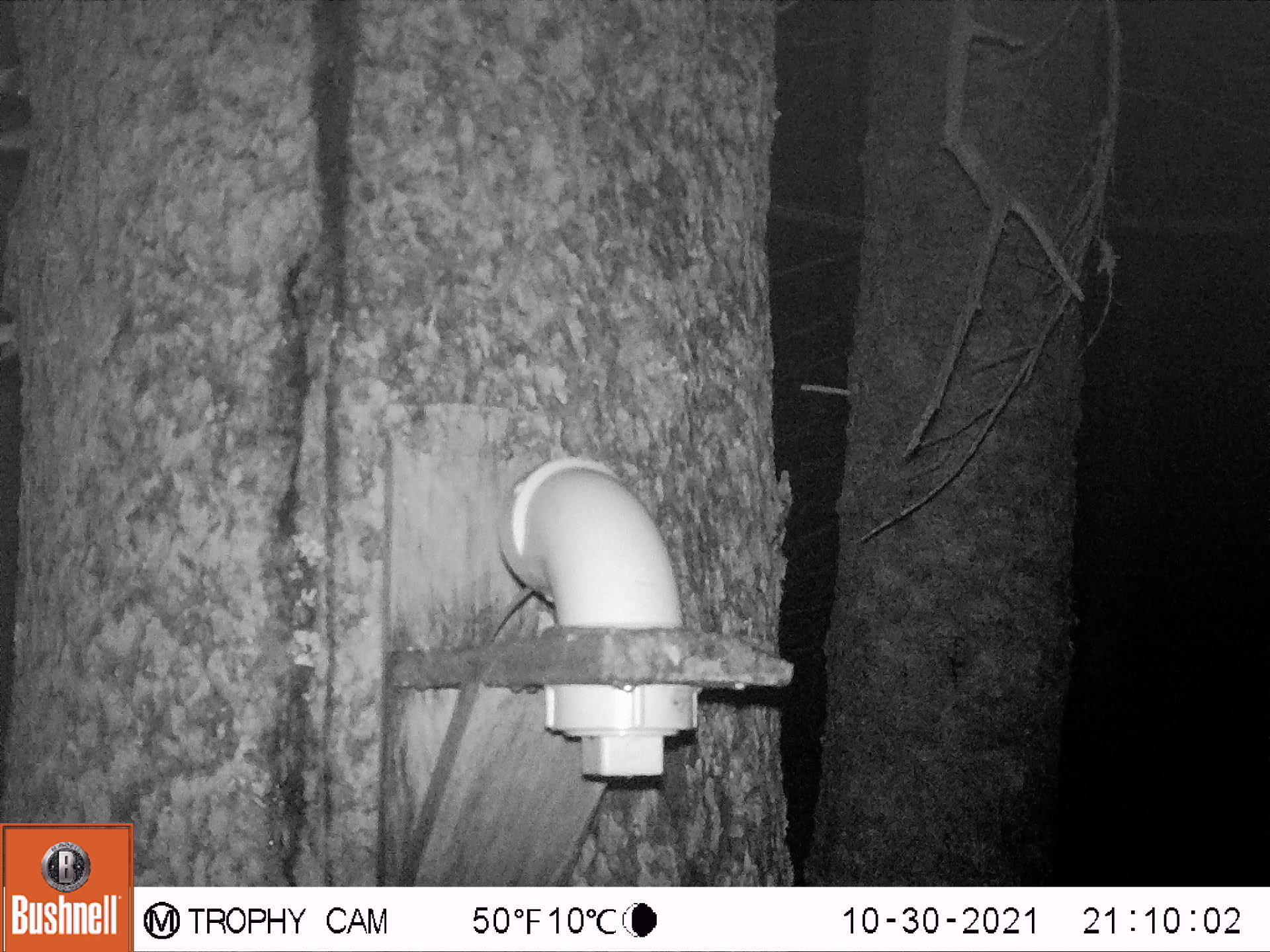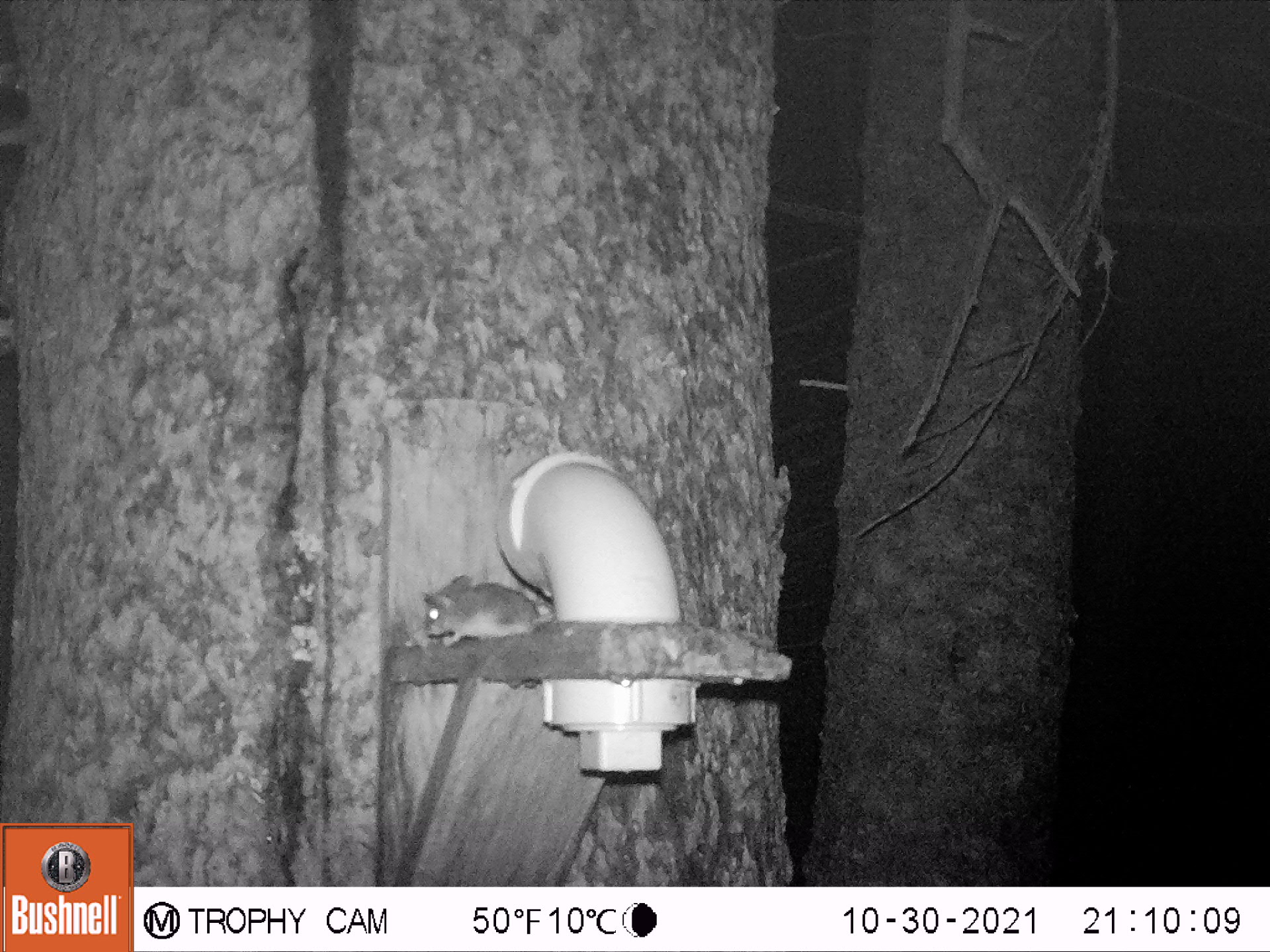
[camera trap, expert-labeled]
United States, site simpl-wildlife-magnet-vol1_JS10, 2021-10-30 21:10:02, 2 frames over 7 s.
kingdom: Animalia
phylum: Chordata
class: Mammalia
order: Rodentia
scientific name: Rodentia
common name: mouse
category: mouse sp.